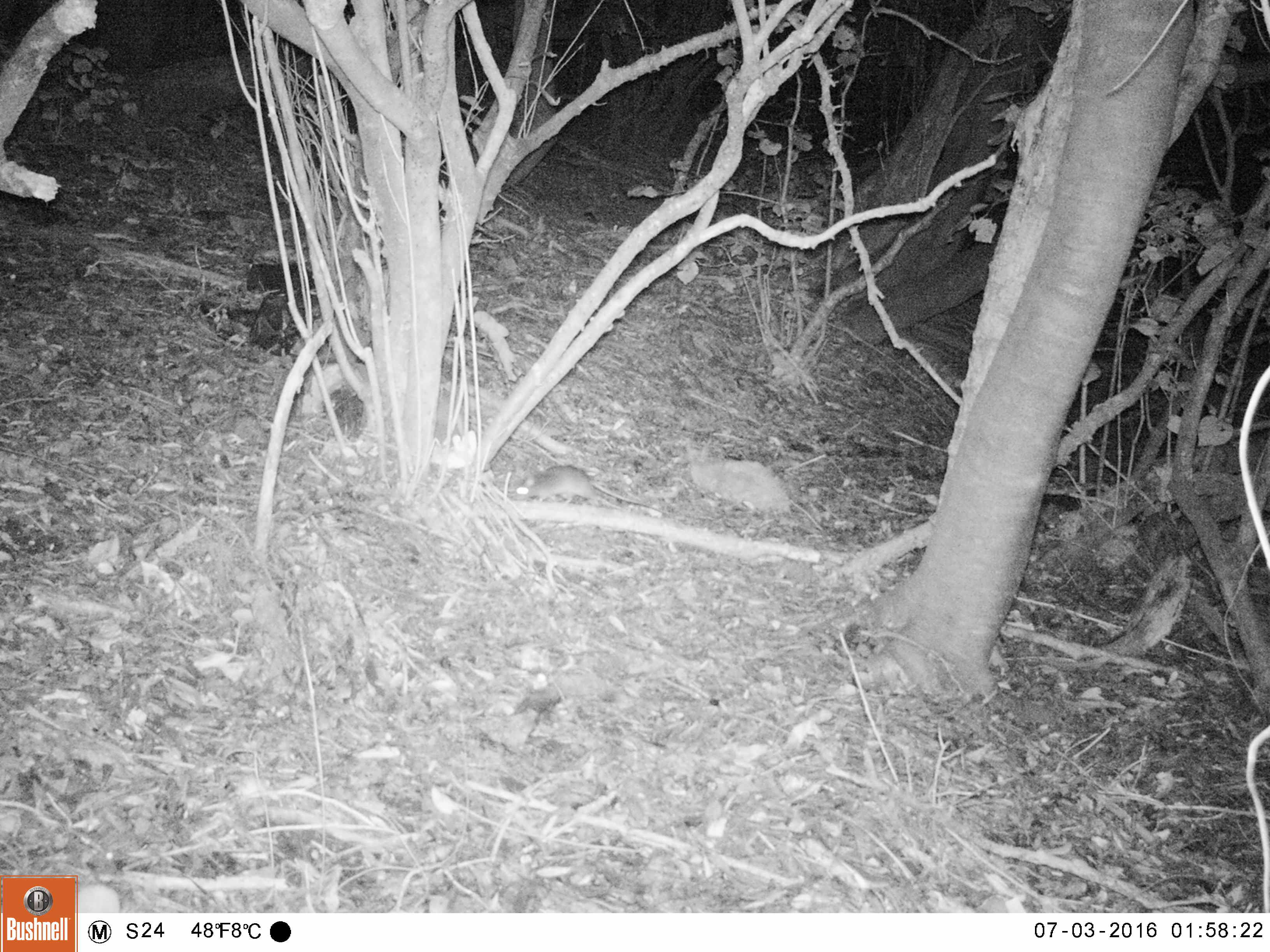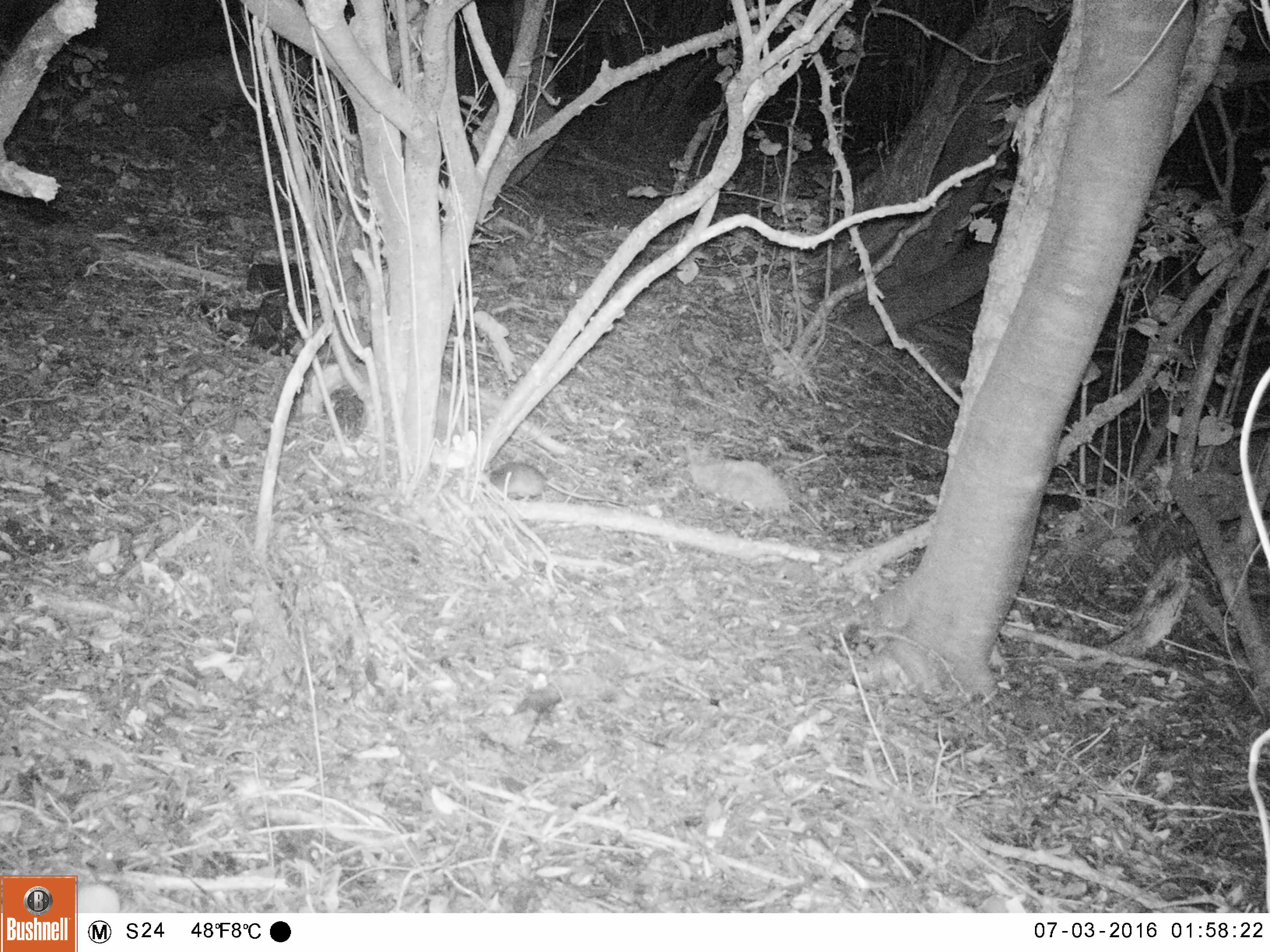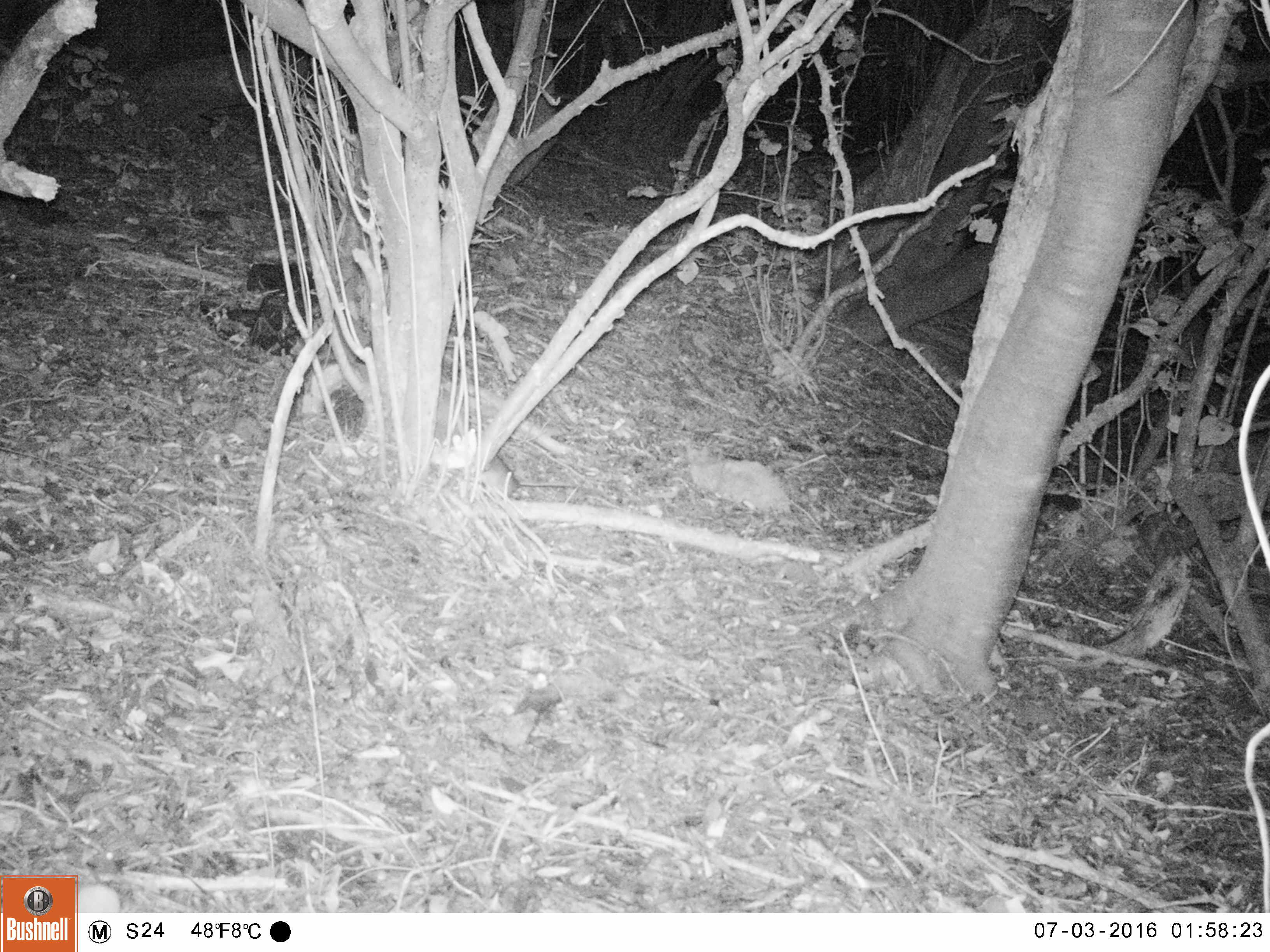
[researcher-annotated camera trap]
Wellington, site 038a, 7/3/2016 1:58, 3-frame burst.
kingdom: Animalia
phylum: Chordata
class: Mammalia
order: Rodentia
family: Muridae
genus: Rattus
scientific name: Rattus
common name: rat